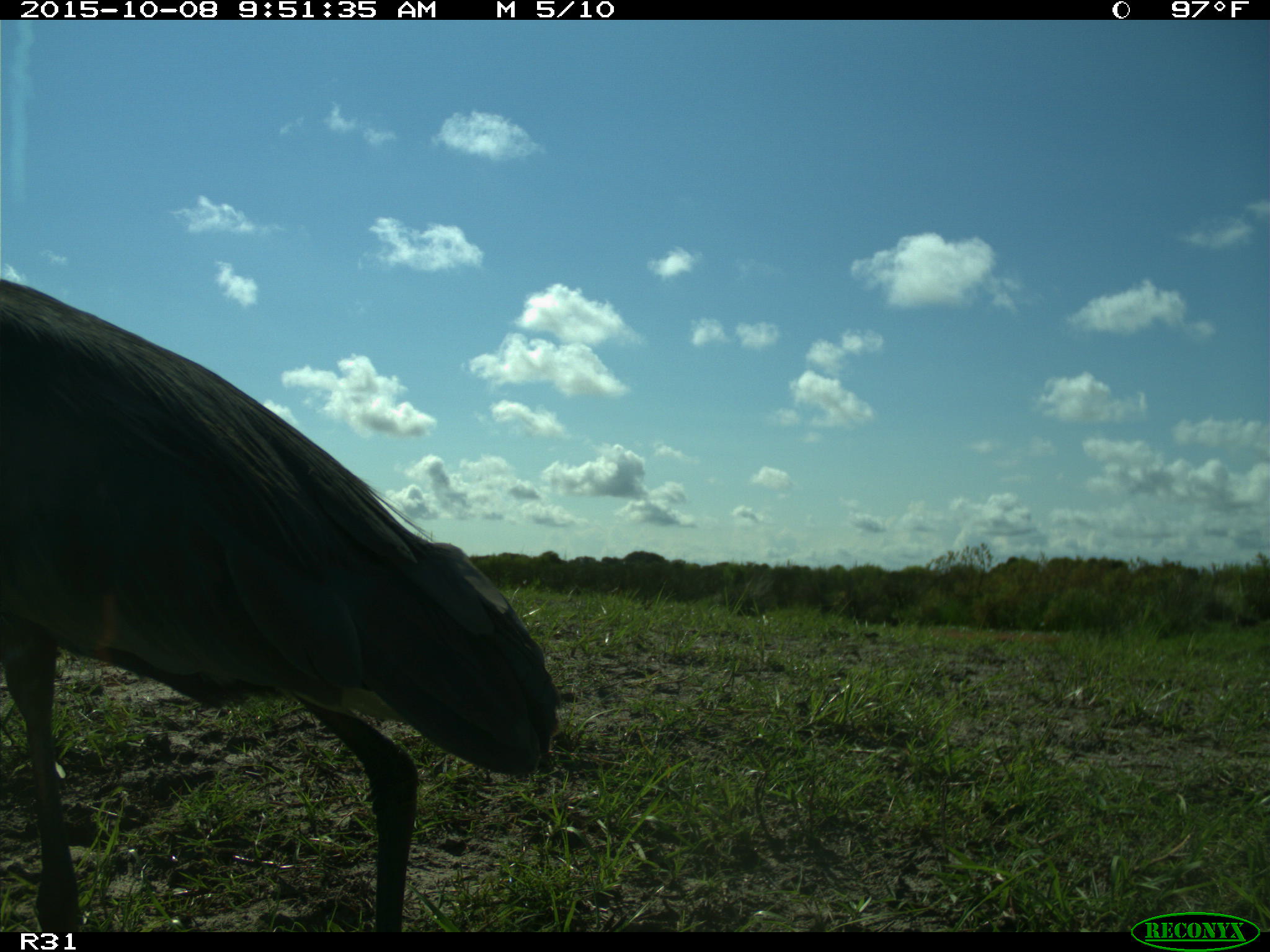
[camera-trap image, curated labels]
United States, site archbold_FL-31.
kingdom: Animalia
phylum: Chordata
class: Aves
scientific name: Aves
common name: birds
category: unidentified bird